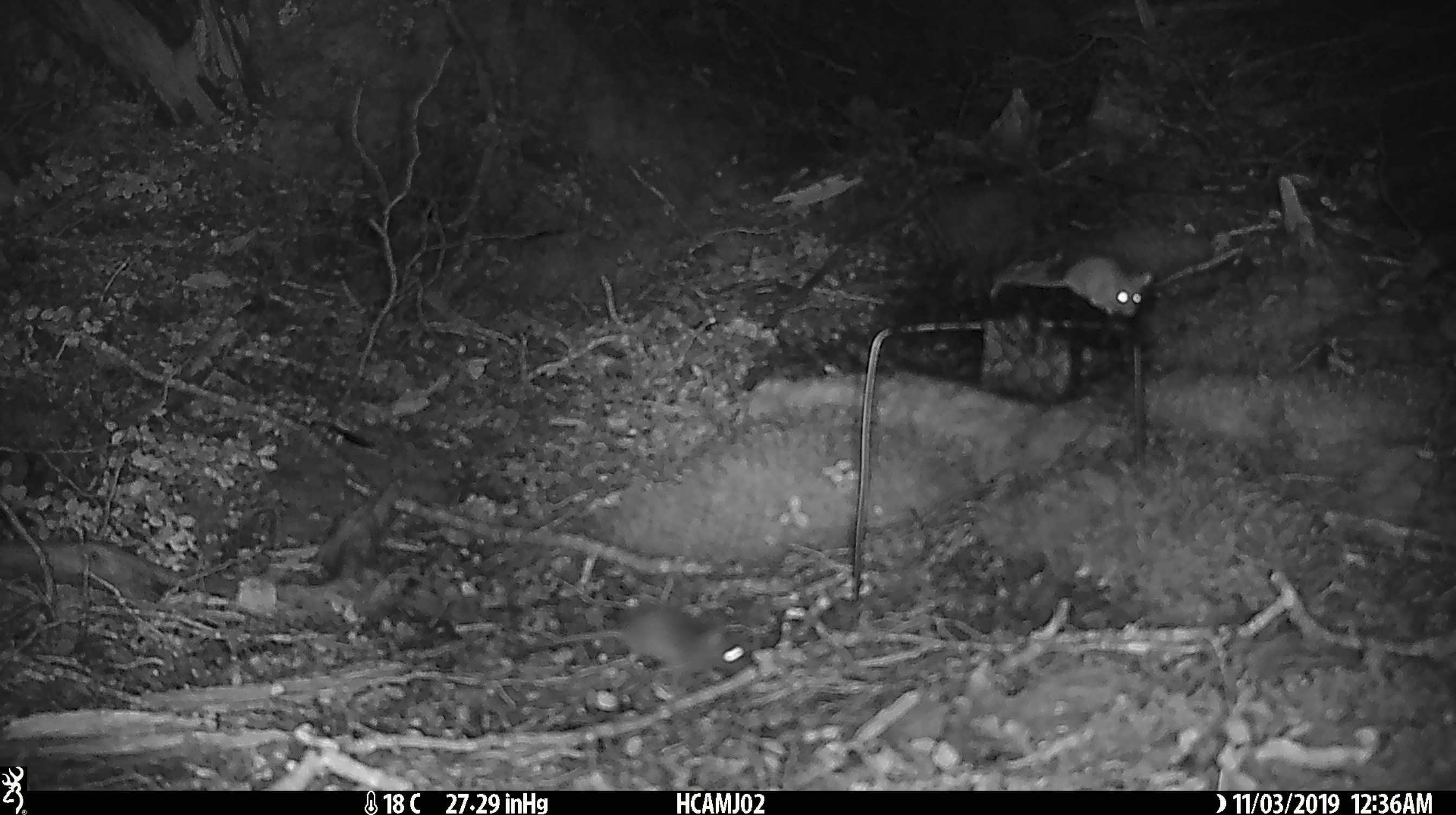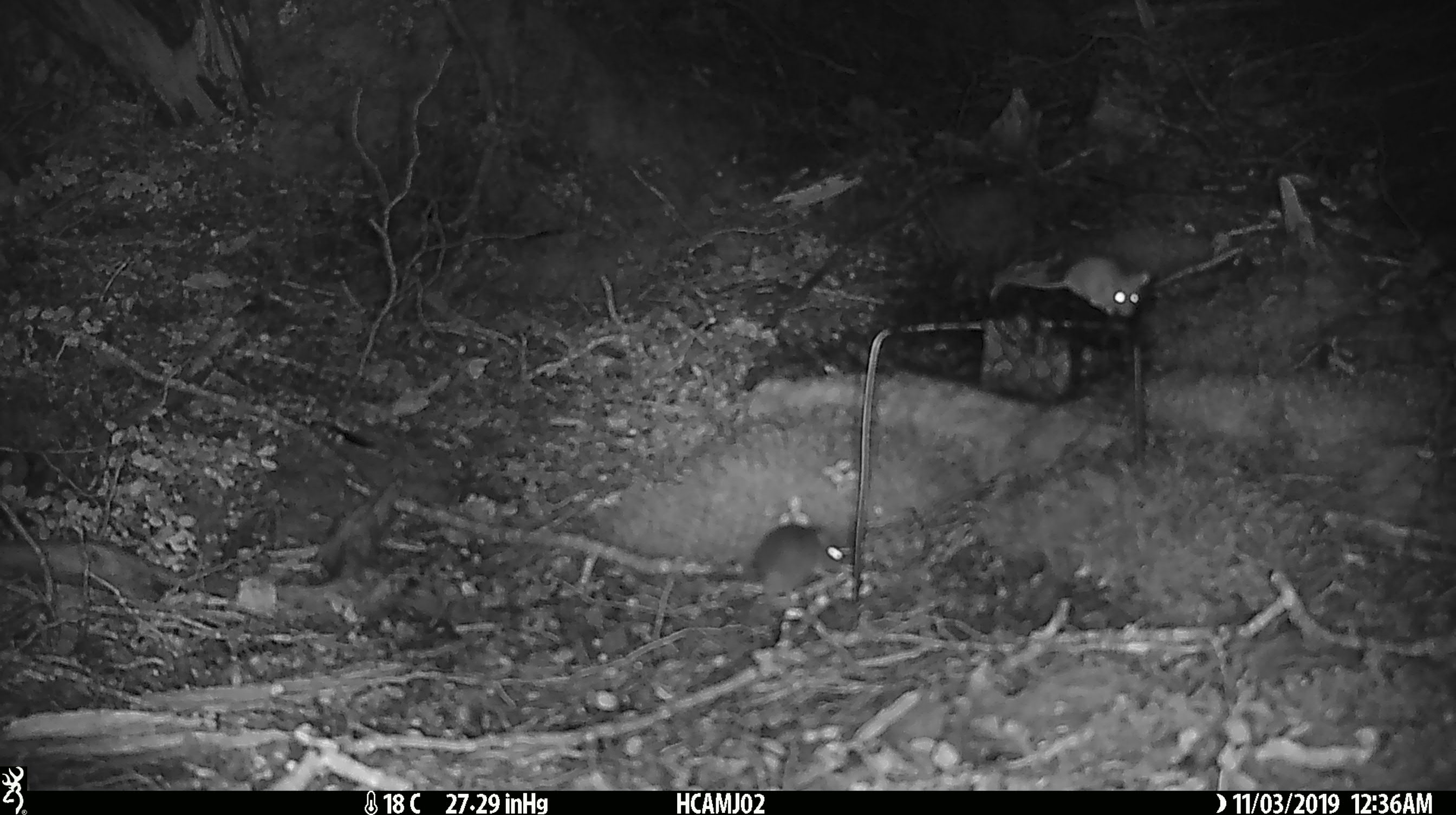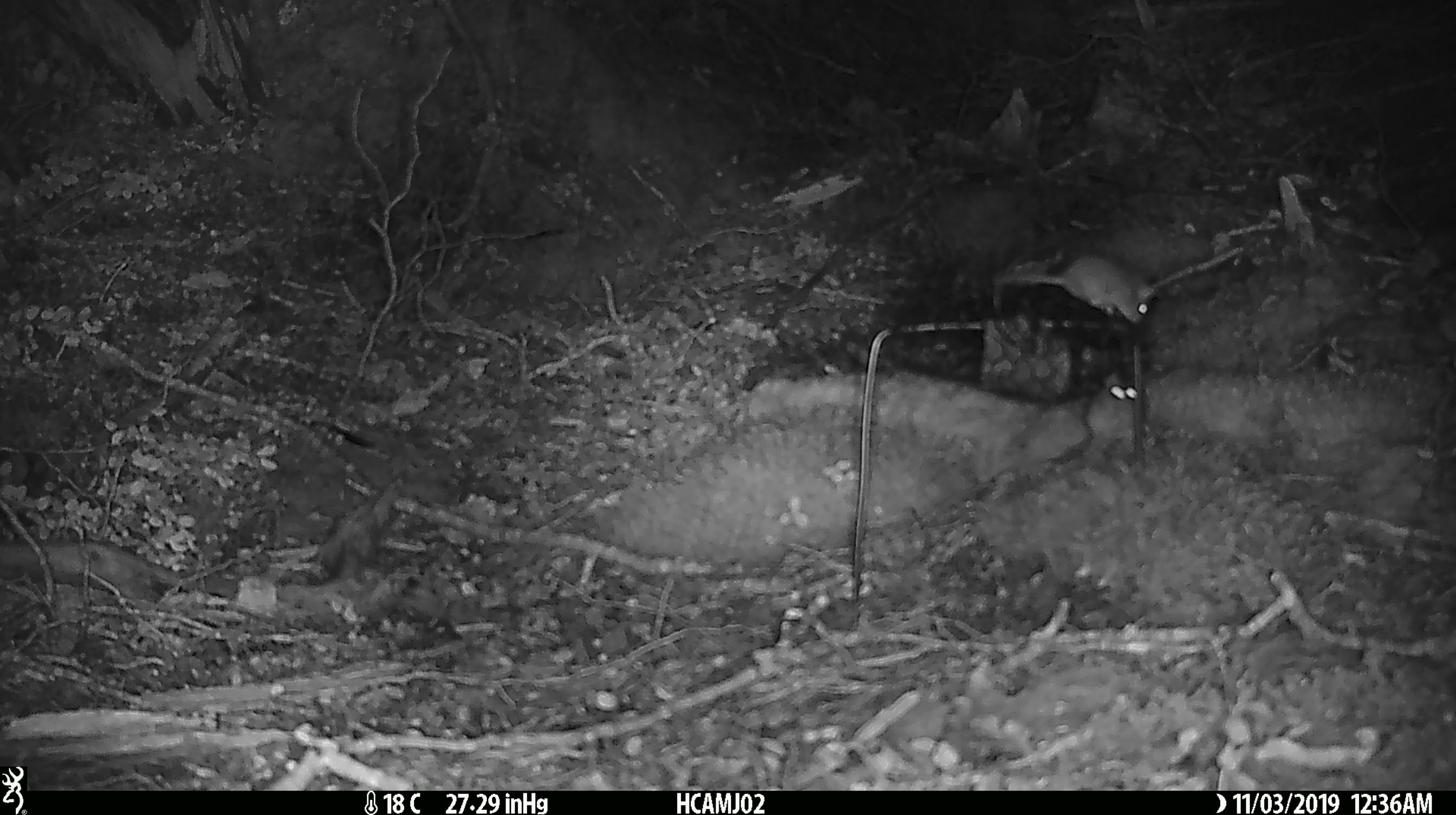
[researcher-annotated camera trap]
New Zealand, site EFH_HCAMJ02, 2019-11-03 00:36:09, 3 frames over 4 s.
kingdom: Animalia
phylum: Chordata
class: Mammalia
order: Rodentia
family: Muridae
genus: Mus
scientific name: Mus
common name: mouse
Mouse (Mus).